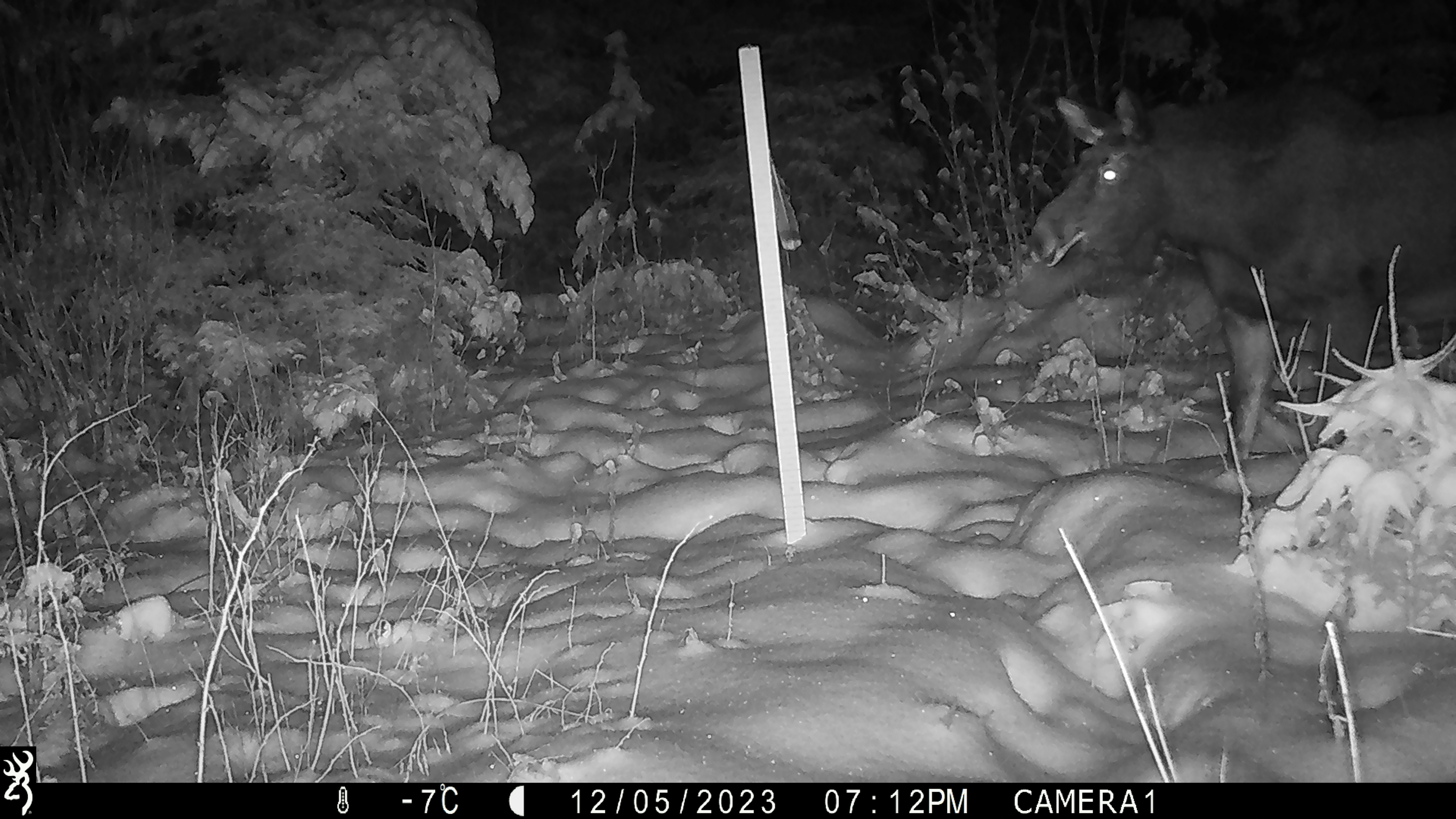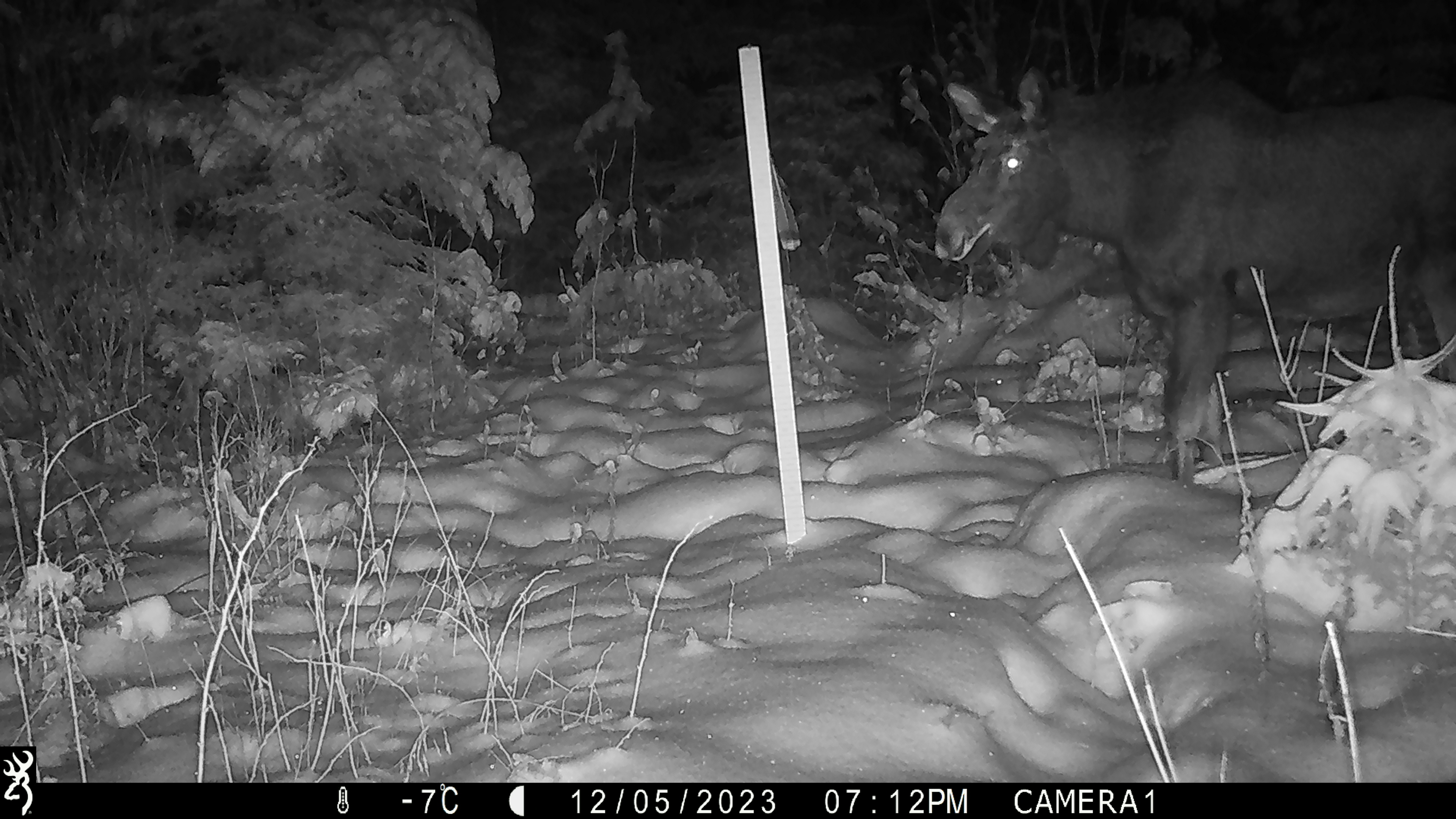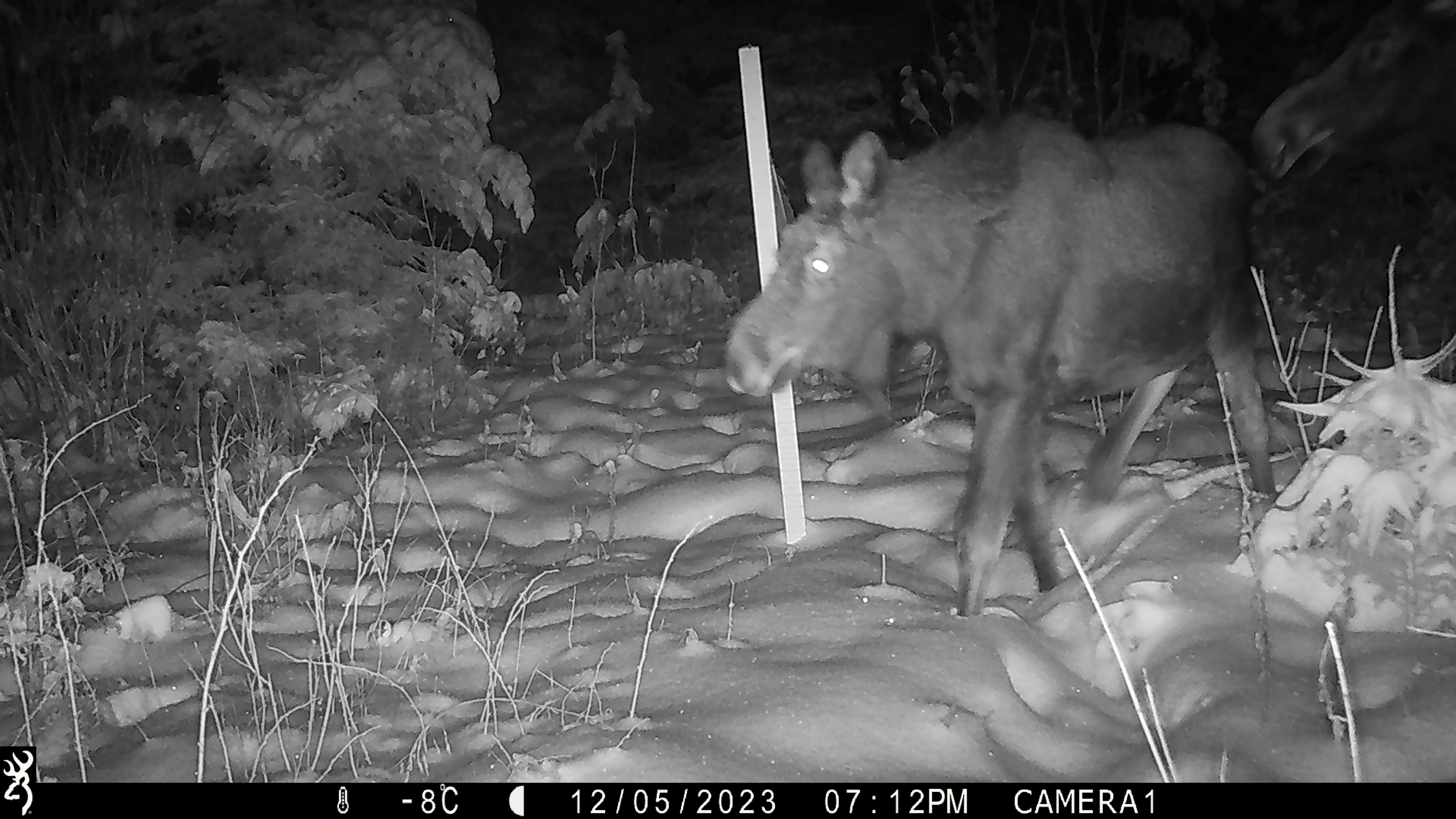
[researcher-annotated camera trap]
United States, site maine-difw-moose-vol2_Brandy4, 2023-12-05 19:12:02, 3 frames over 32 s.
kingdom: Animalia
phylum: Chordata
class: Mammalia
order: Artiodactyla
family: Cervidae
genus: Alces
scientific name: Alces alces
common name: moose